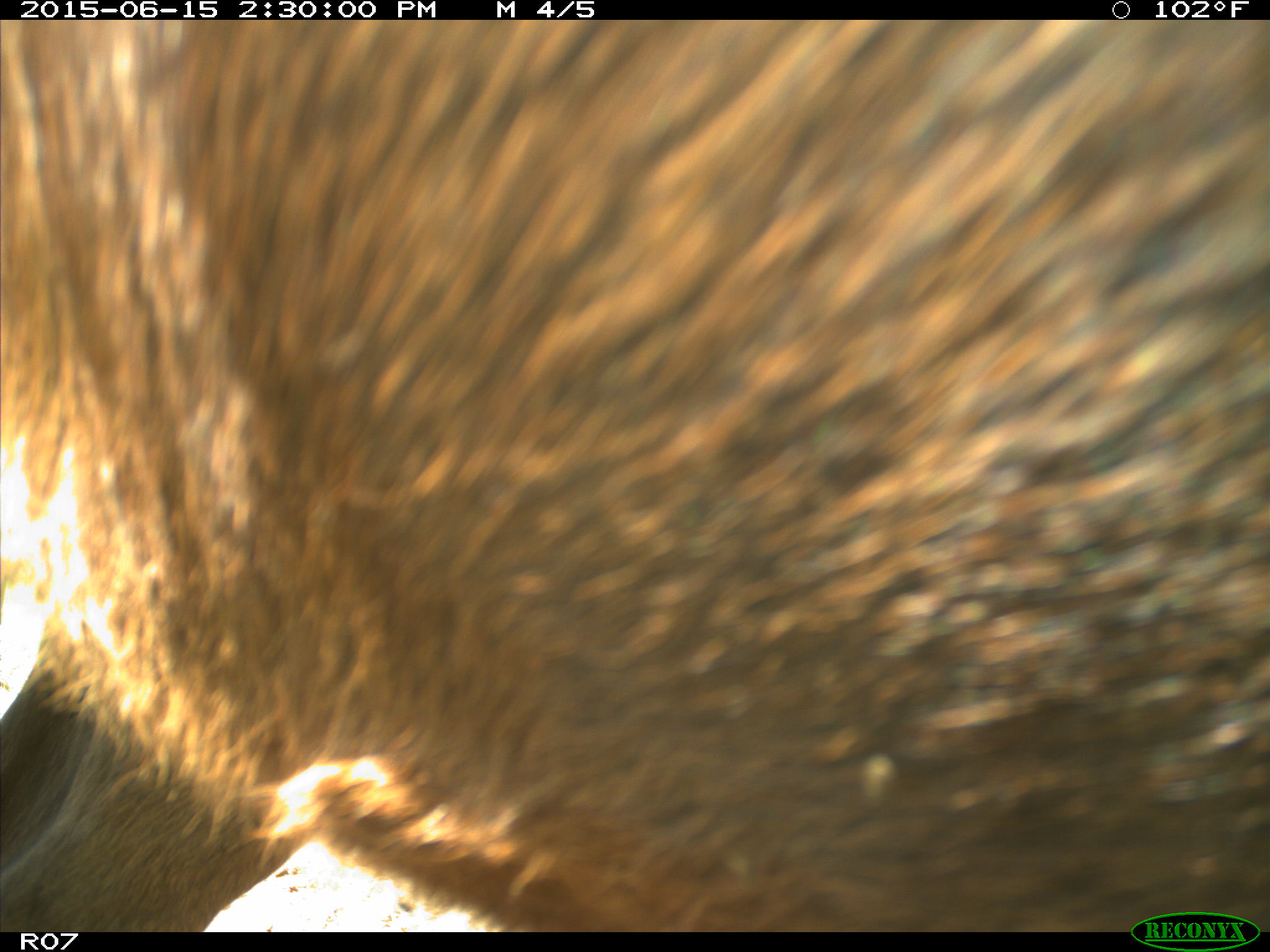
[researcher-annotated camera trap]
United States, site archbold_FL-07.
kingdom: Animalia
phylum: Chordata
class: Mammalia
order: Artiodactyla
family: Bovidae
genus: Bos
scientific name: Bos taurus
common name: domestic cow